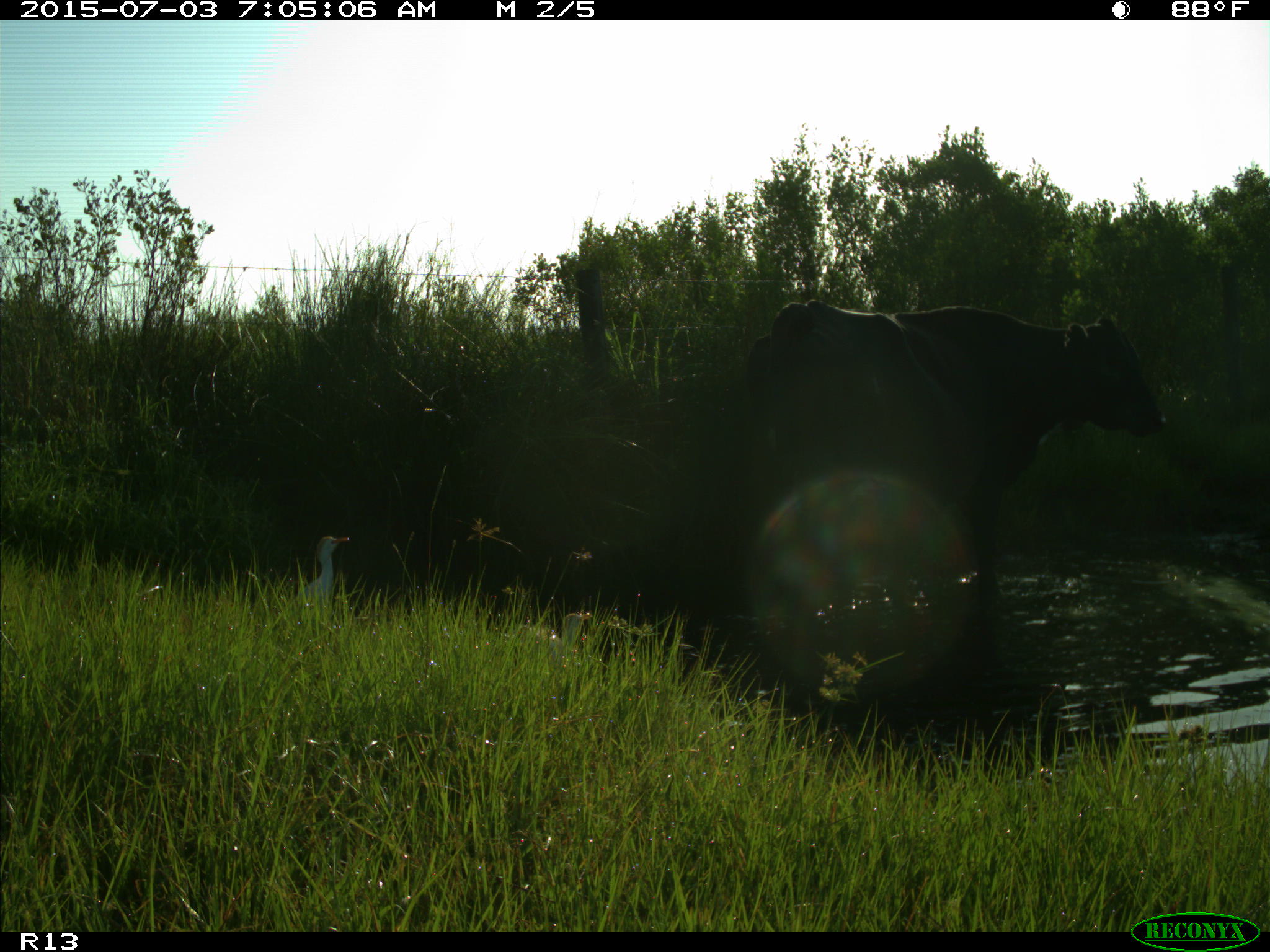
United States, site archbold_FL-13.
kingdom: Animalia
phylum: Chordata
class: Mammalia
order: Artiodactyla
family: Bovidae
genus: Bos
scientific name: Bos taurus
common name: domestic cow